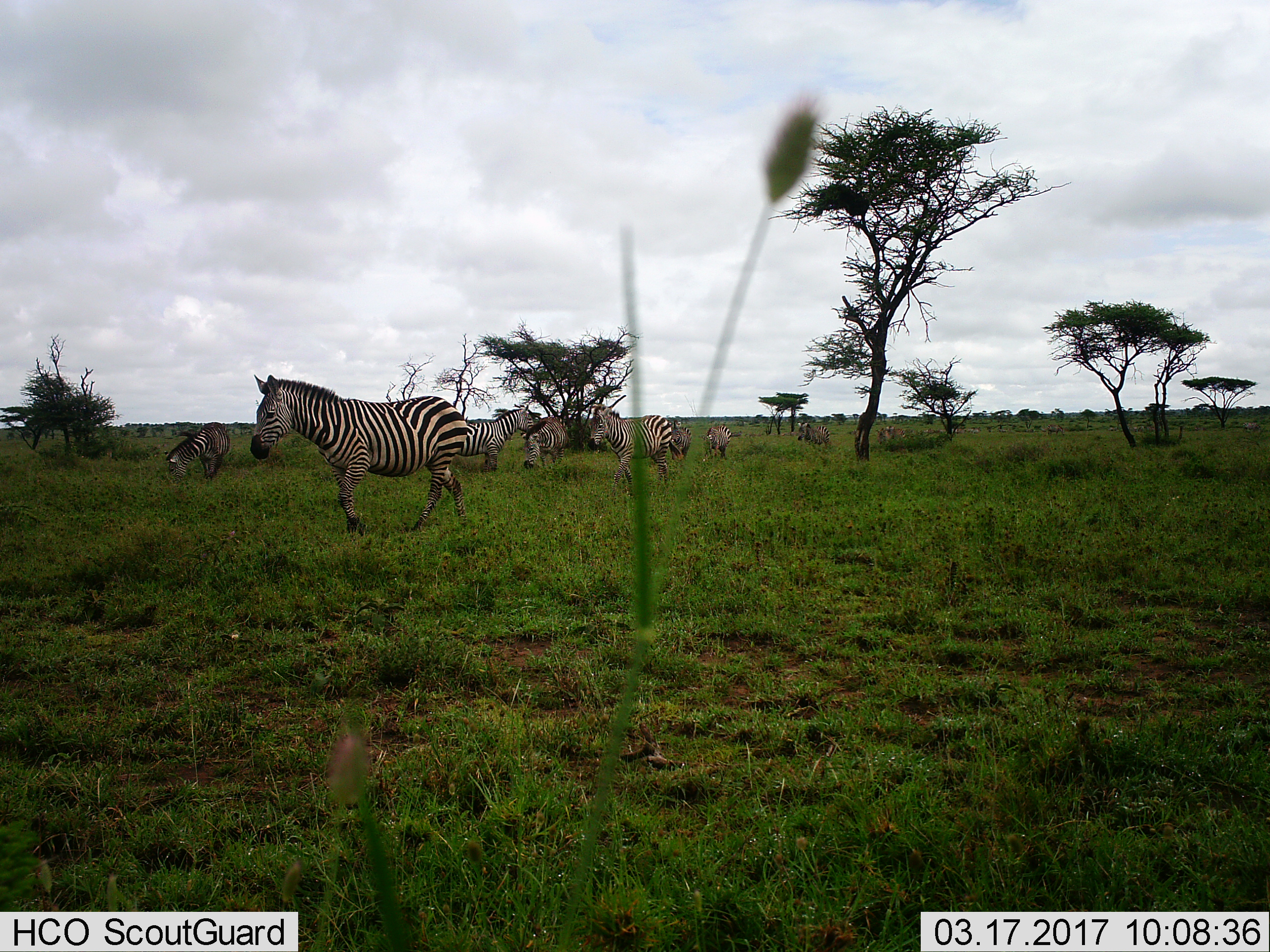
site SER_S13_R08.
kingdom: Animalia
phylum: Chordata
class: Mammalia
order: Perissodactyla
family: Equidae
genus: Equus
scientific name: Equus quagga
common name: plains zebra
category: zebraplains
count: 11-50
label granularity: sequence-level